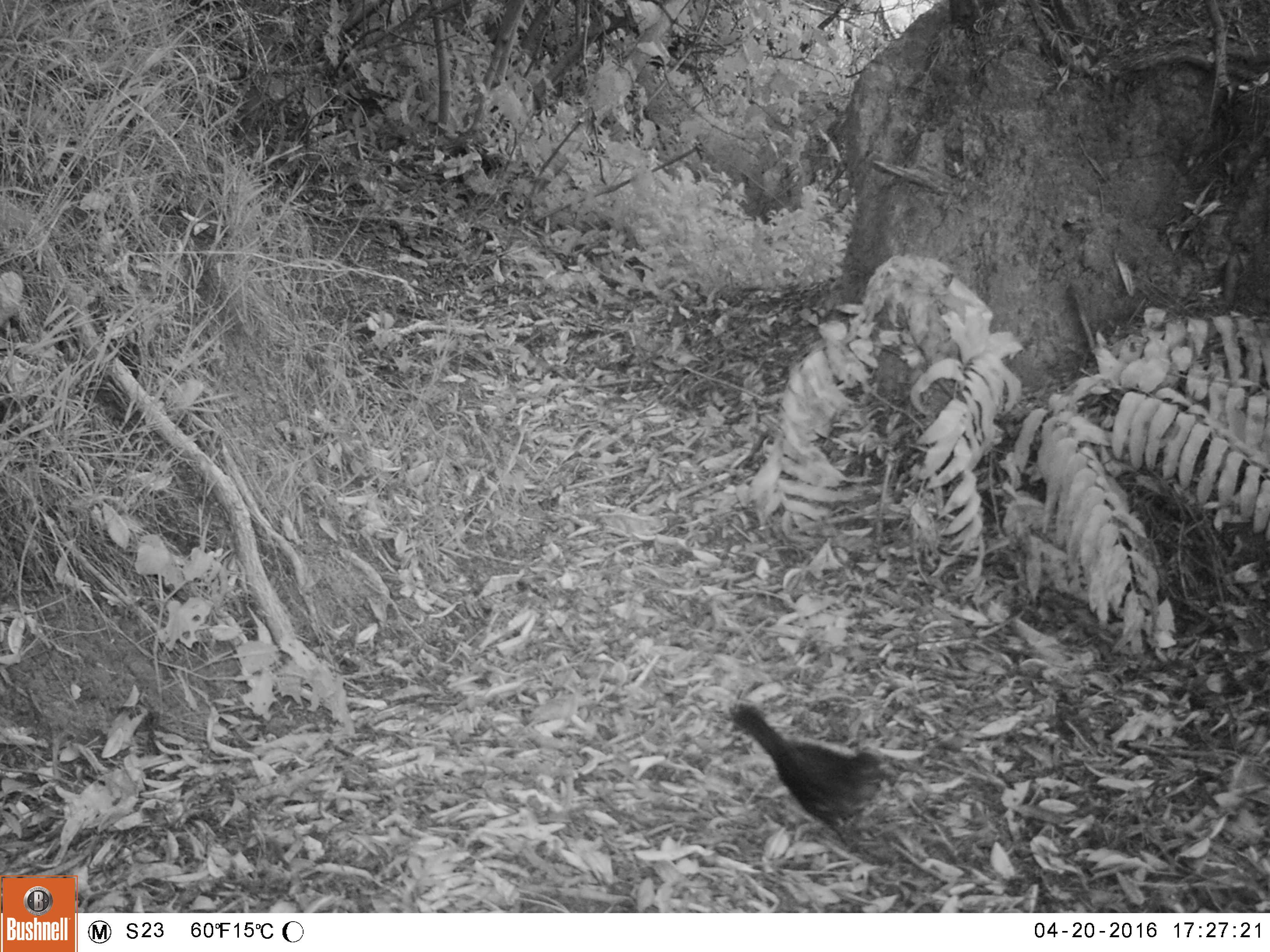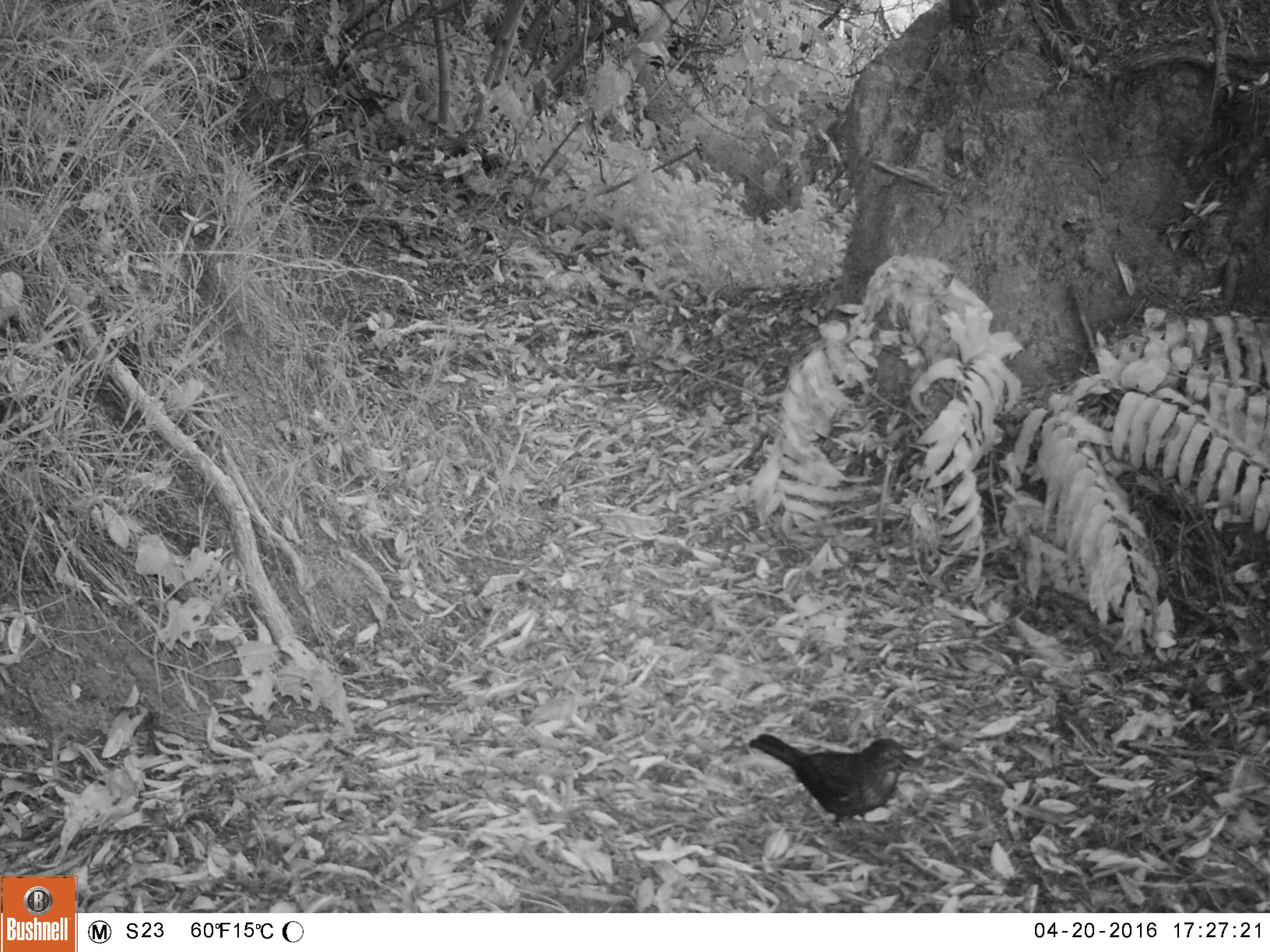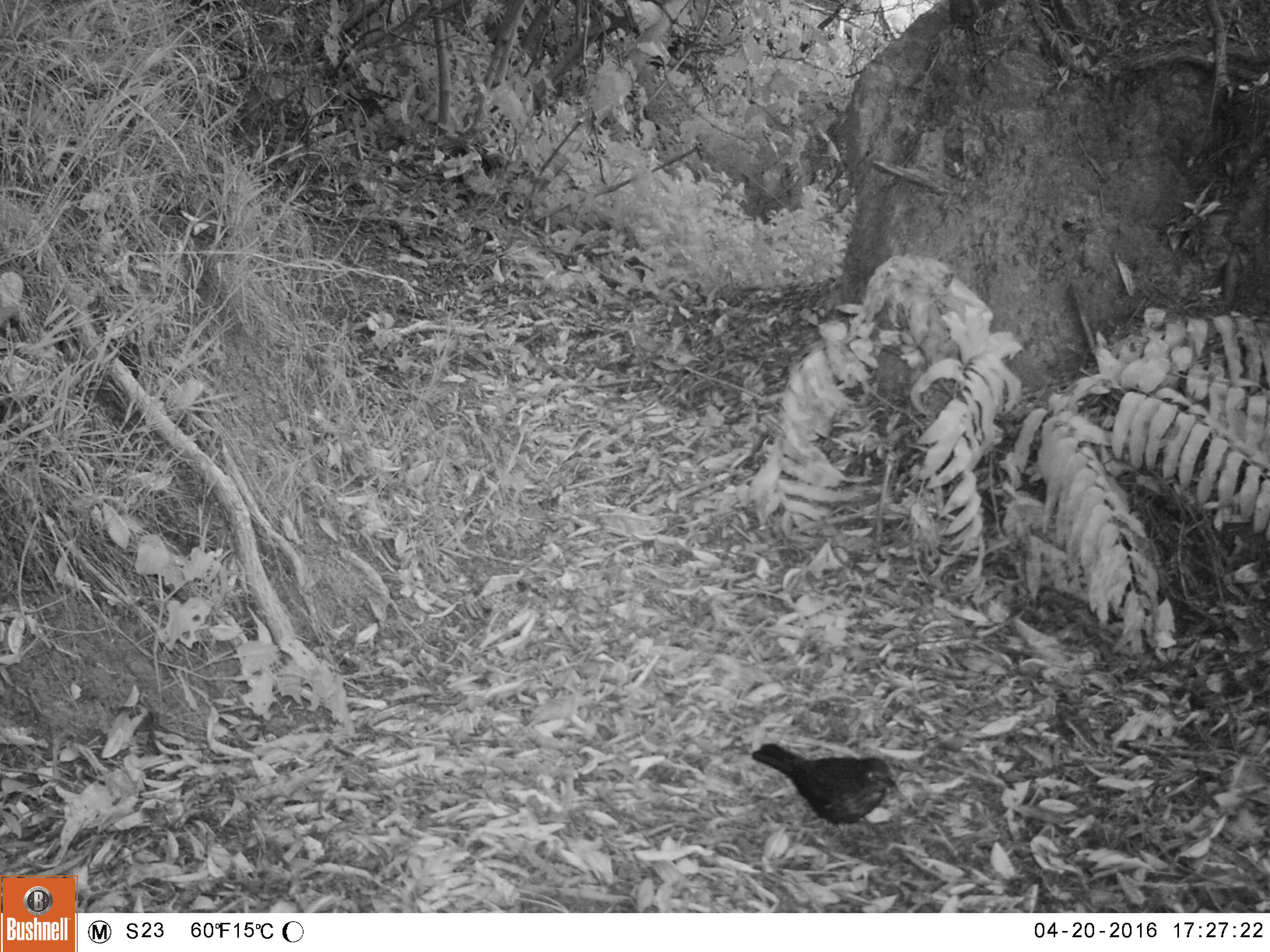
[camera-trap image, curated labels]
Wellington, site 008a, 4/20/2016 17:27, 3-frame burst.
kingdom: Animalia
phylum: Chordata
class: Aves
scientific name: Aves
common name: bird